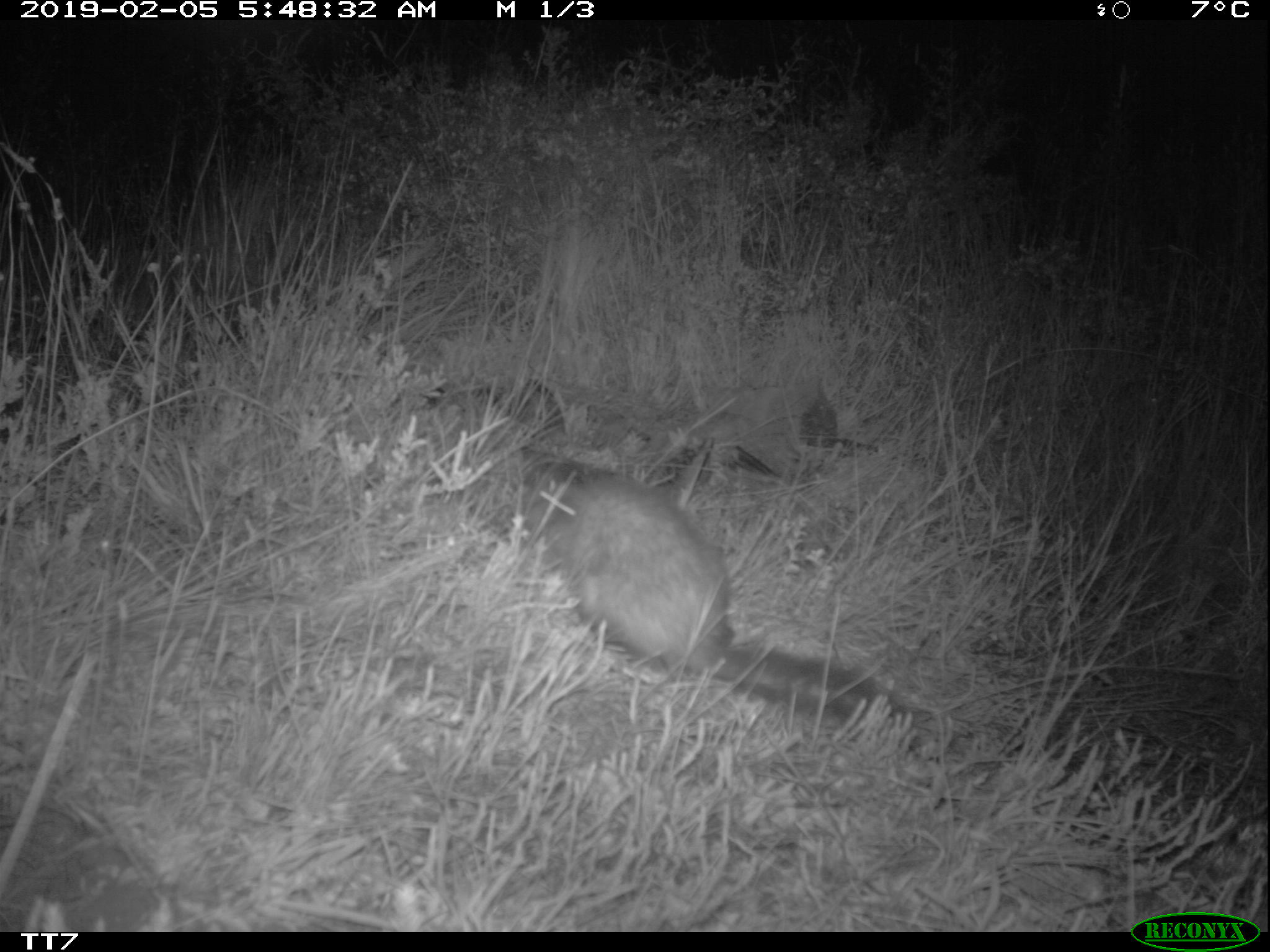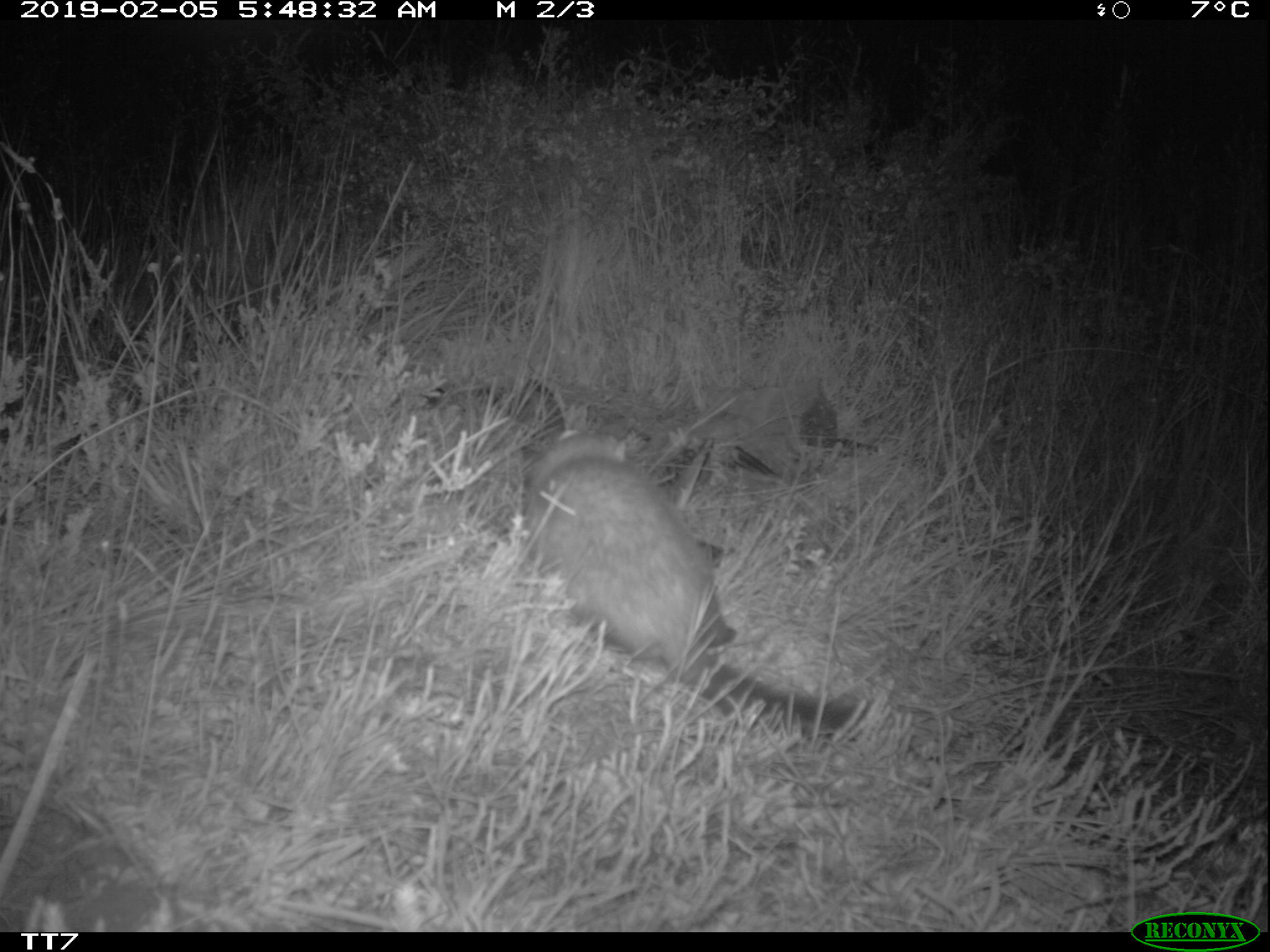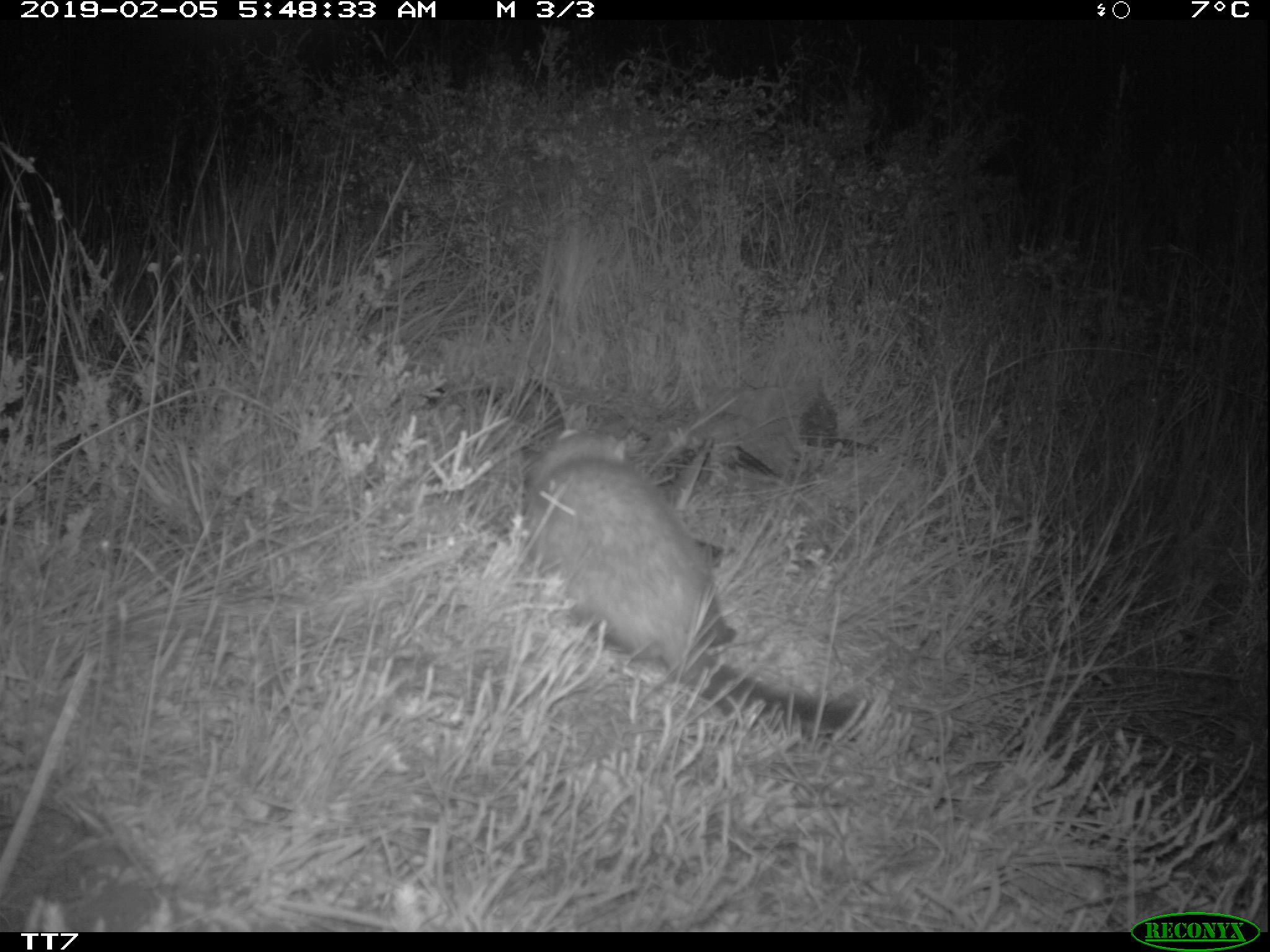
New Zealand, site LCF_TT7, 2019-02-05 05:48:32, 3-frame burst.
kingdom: Animalia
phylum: Chordata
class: Mammalia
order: Carnivora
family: Mustelidae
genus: Mustela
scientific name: Mustela furo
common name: ferret